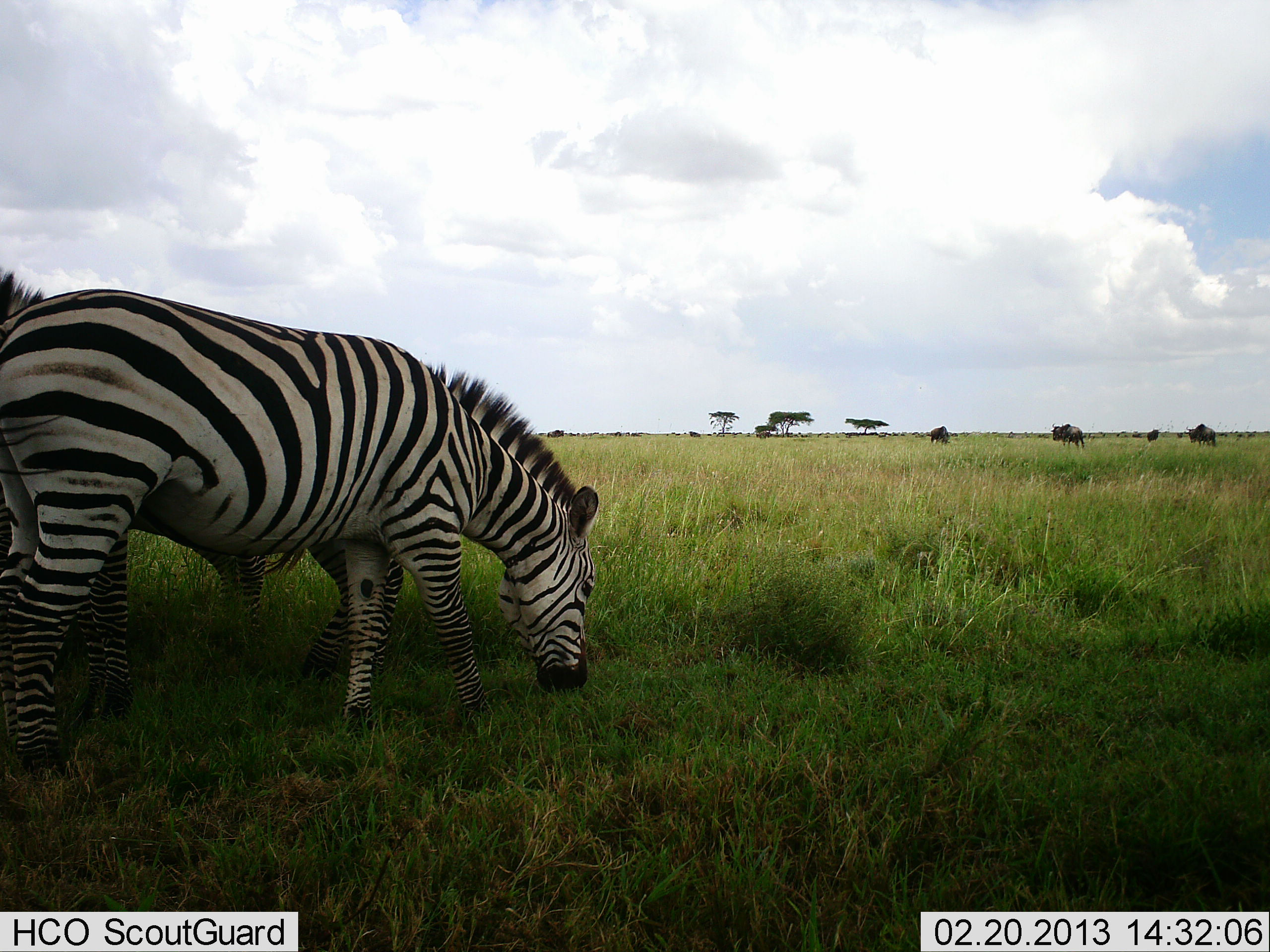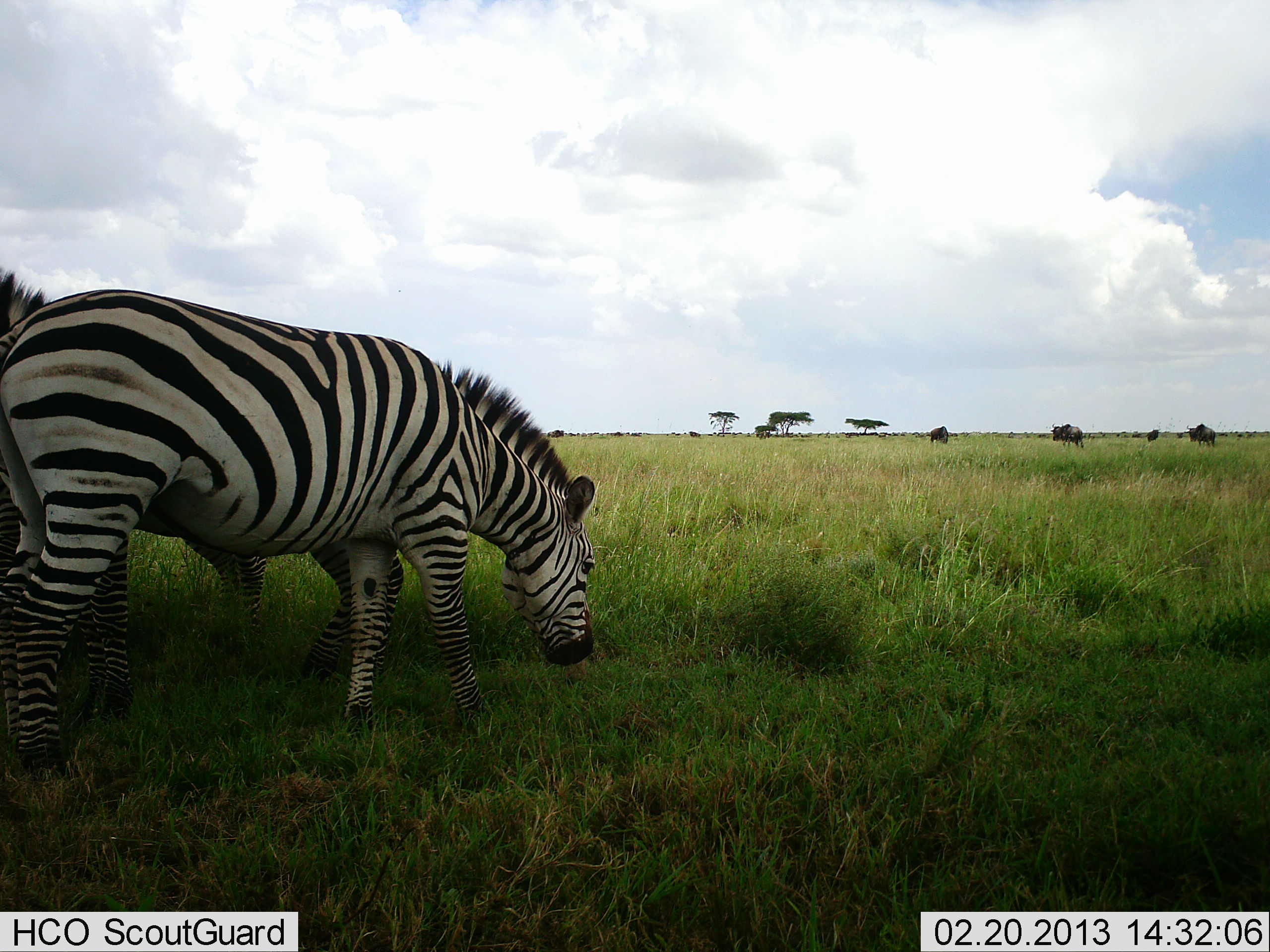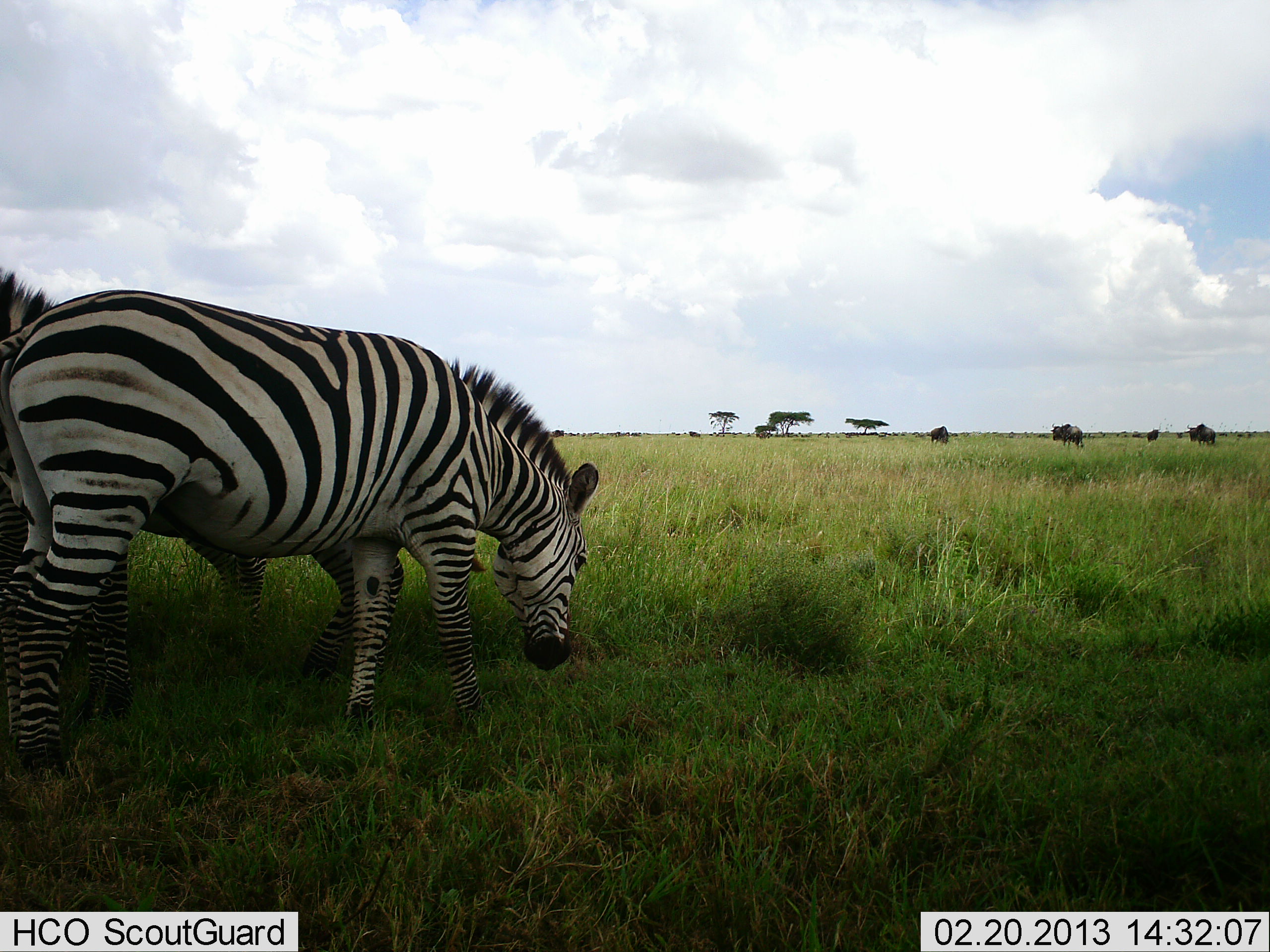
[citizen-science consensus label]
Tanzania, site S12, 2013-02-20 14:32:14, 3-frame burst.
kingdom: Animalia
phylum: Chordata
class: Mammalia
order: Perissodactyla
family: Equidae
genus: Equus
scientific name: Equus quagga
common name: plains zebra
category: zebra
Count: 2.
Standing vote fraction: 59%.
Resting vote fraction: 0%.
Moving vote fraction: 7%.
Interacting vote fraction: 0%.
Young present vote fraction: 0%.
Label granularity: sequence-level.